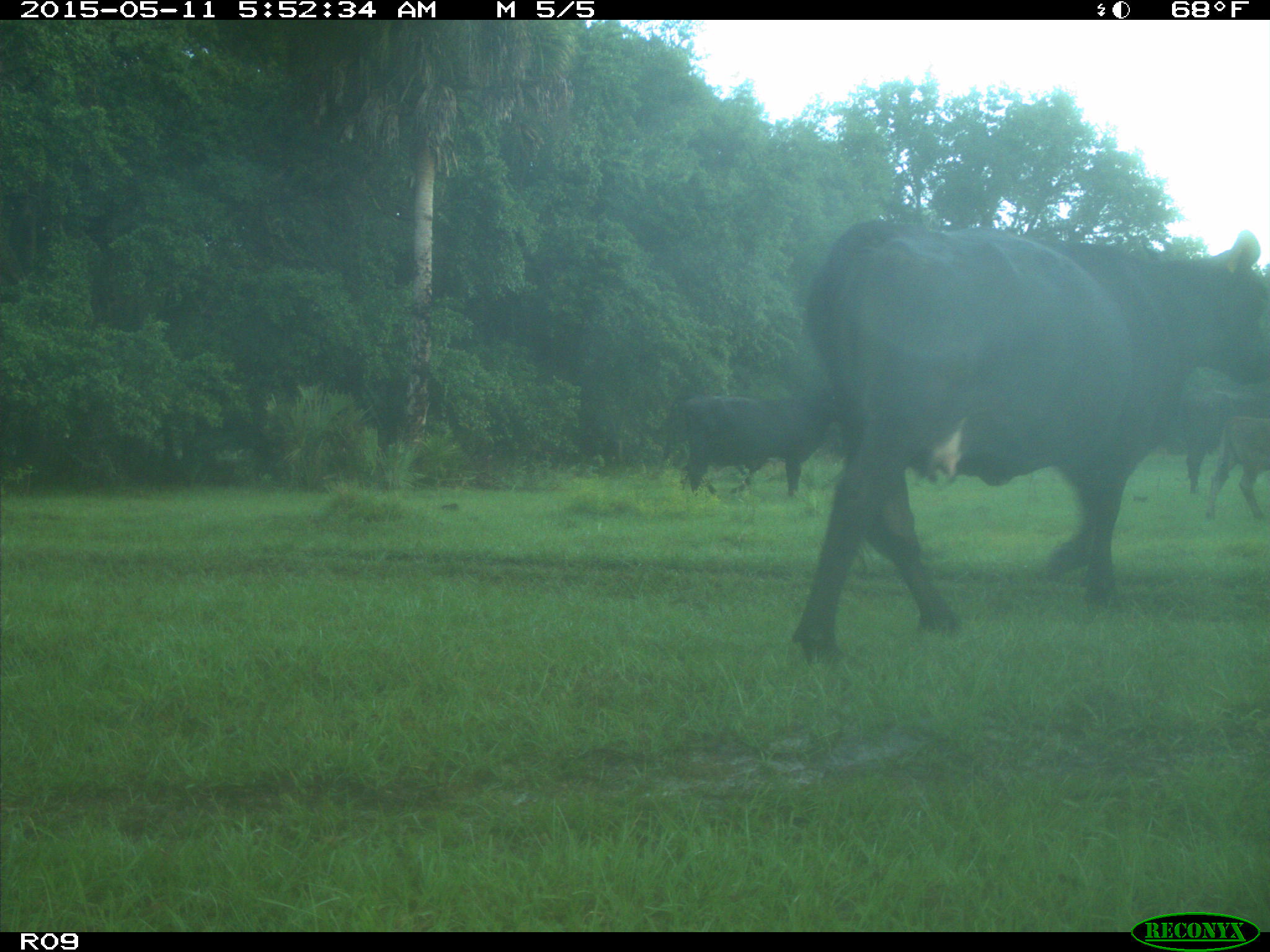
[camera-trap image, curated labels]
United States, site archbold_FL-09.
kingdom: Animalia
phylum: Chordata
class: Mammalia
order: Artiodactyla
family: Bovidae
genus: Bos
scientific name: Bos taurus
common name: domestic cow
Bos taurus (domestic cow).